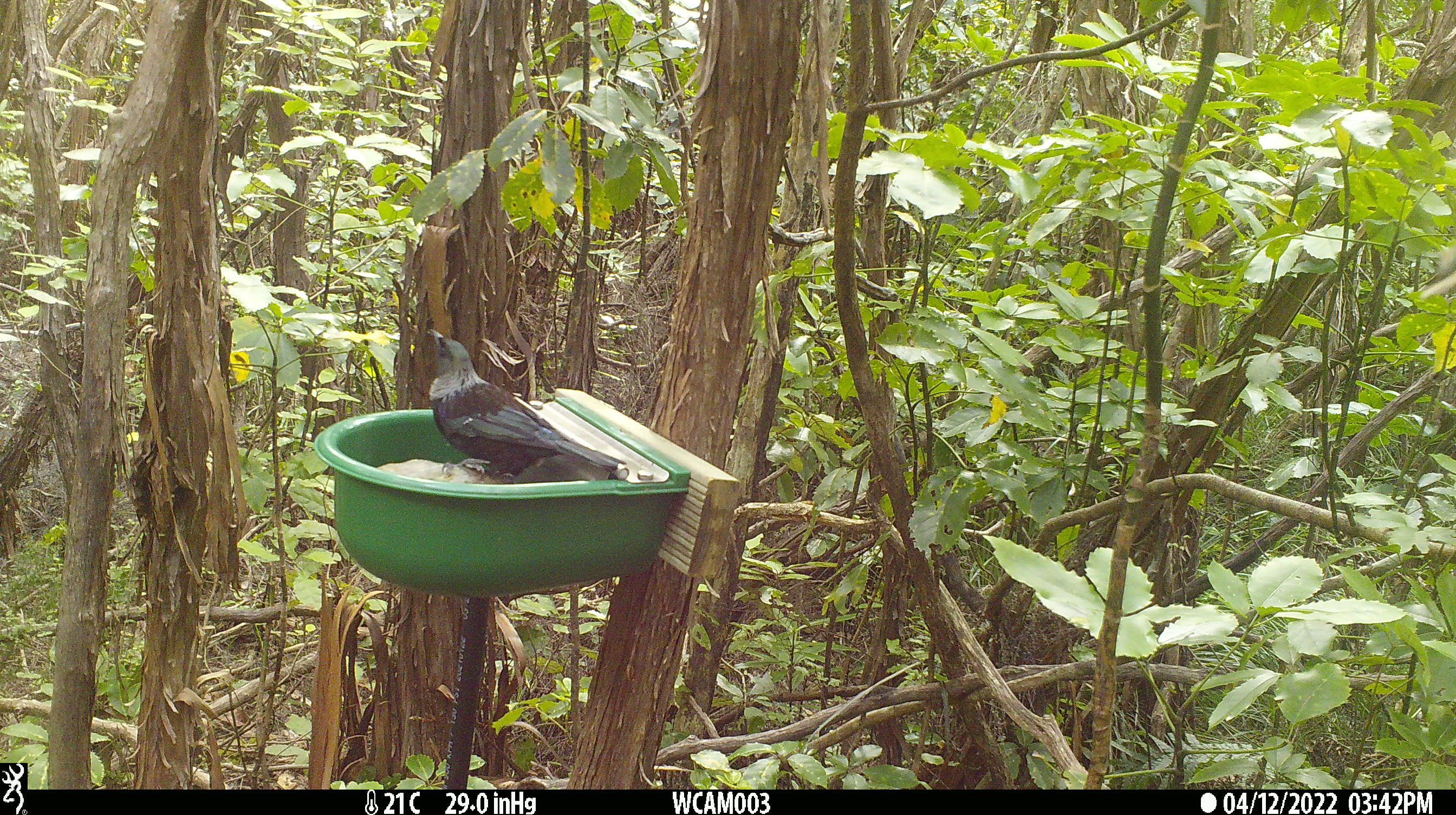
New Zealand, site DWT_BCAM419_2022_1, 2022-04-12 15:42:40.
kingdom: Animalia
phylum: Chordata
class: Aves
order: Passeriformes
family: Meliphagidae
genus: Prosthemadera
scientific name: Prosthemadera novaeseelandiae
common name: tui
Tui (Prosthemadera novaeseelandiae).